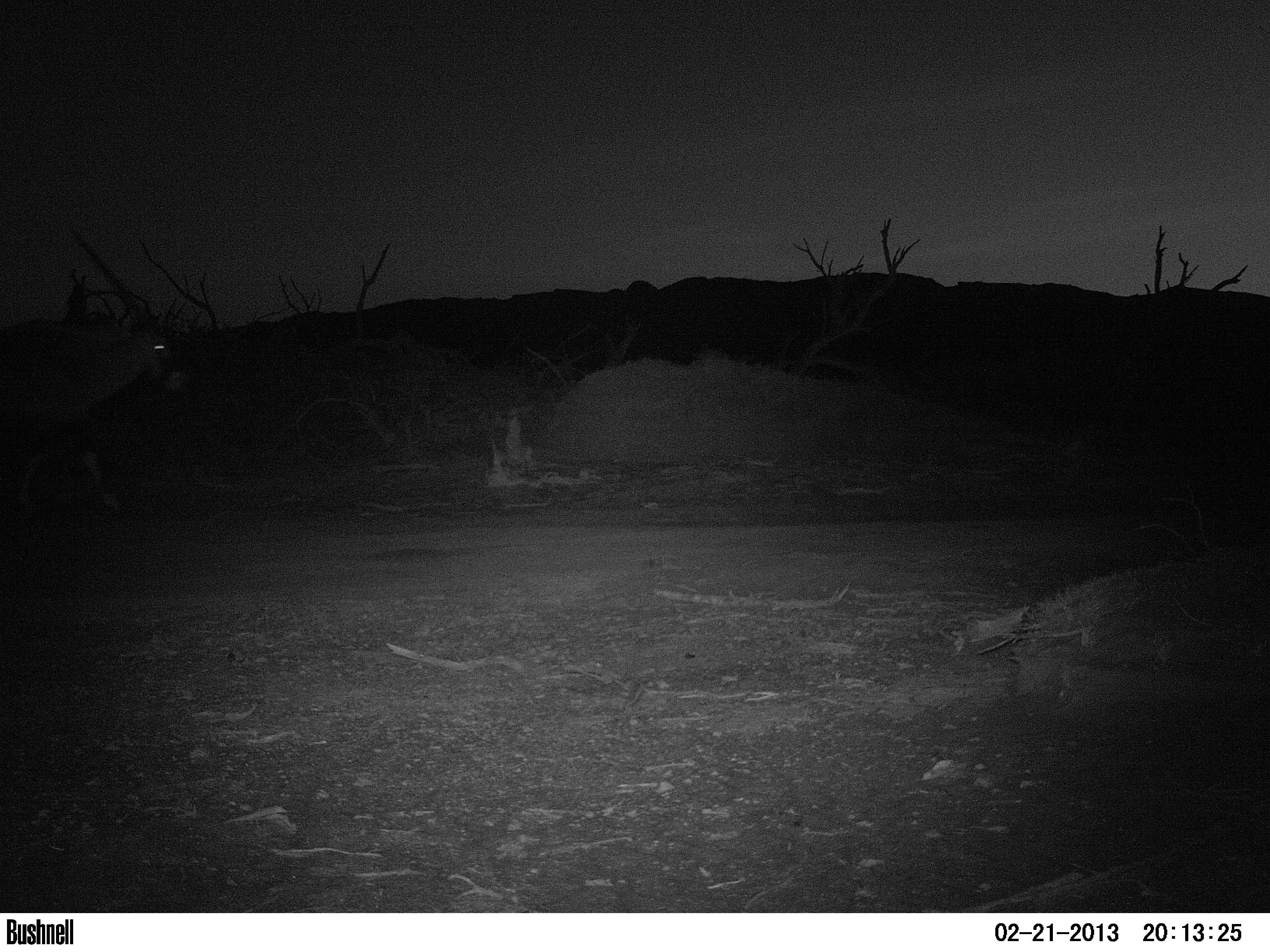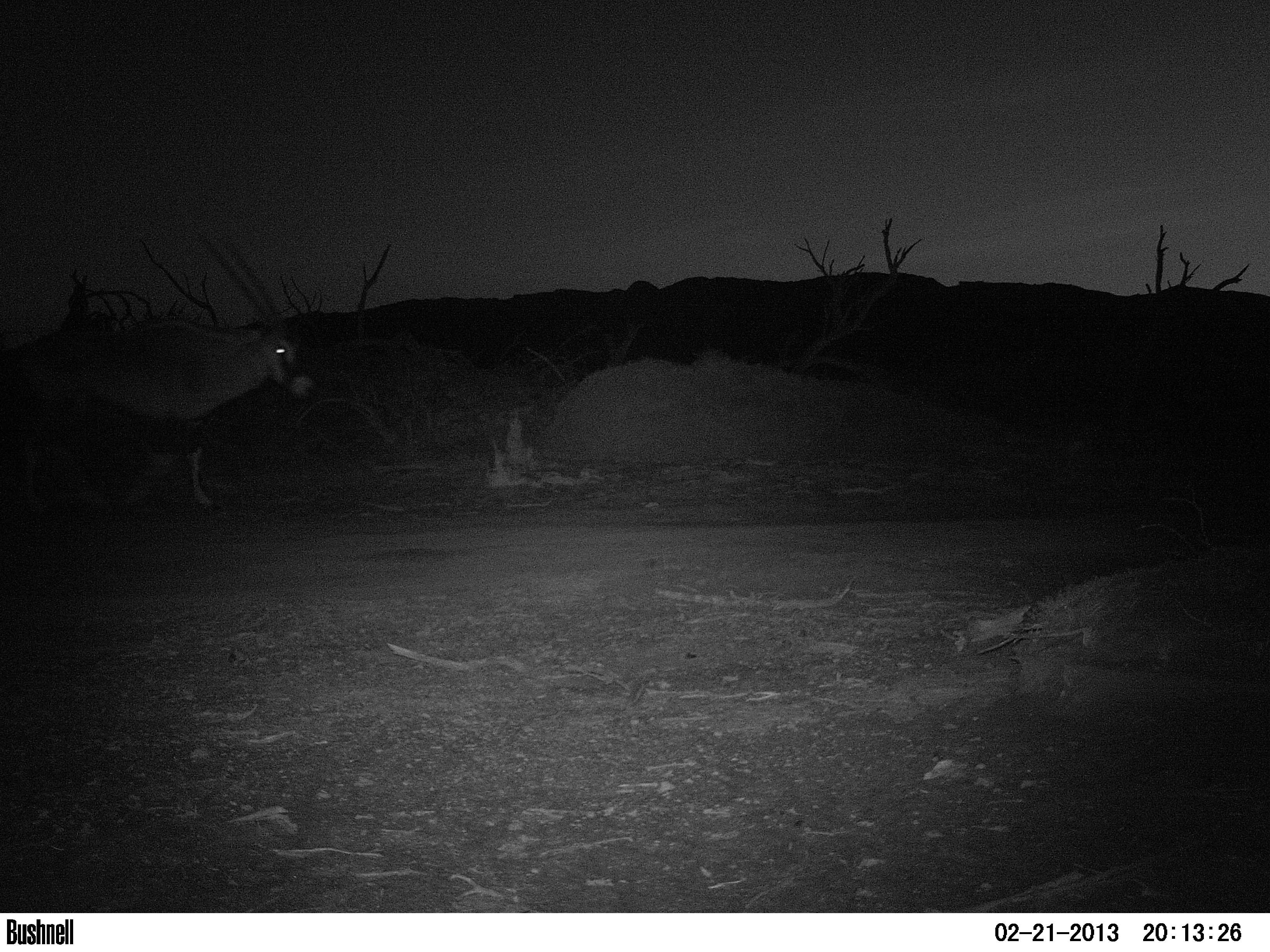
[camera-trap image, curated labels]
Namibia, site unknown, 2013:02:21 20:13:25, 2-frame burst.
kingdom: Animalia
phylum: Chordata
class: Mammalia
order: Artiodactyla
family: Bovidae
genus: Oryx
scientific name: Oryx gazella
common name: gemsbok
Oryx gazella (gemsbok).